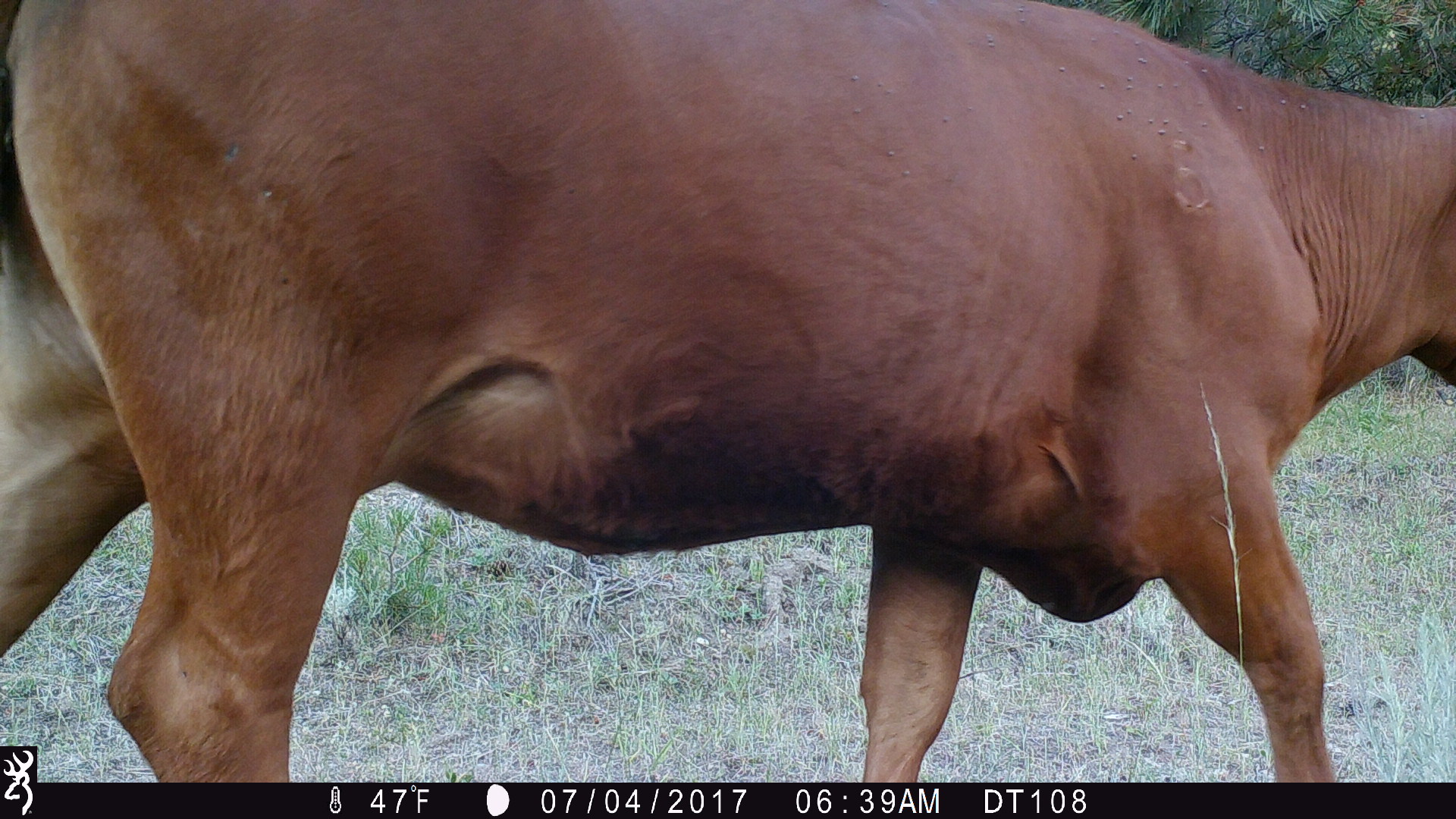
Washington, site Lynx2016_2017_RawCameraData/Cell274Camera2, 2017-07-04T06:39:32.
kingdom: Animalia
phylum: Chordata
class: Mammalia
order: Artiodactyla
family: Bovidae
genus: Bos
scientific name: Bos taurus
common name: domestic cattle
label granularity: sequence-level